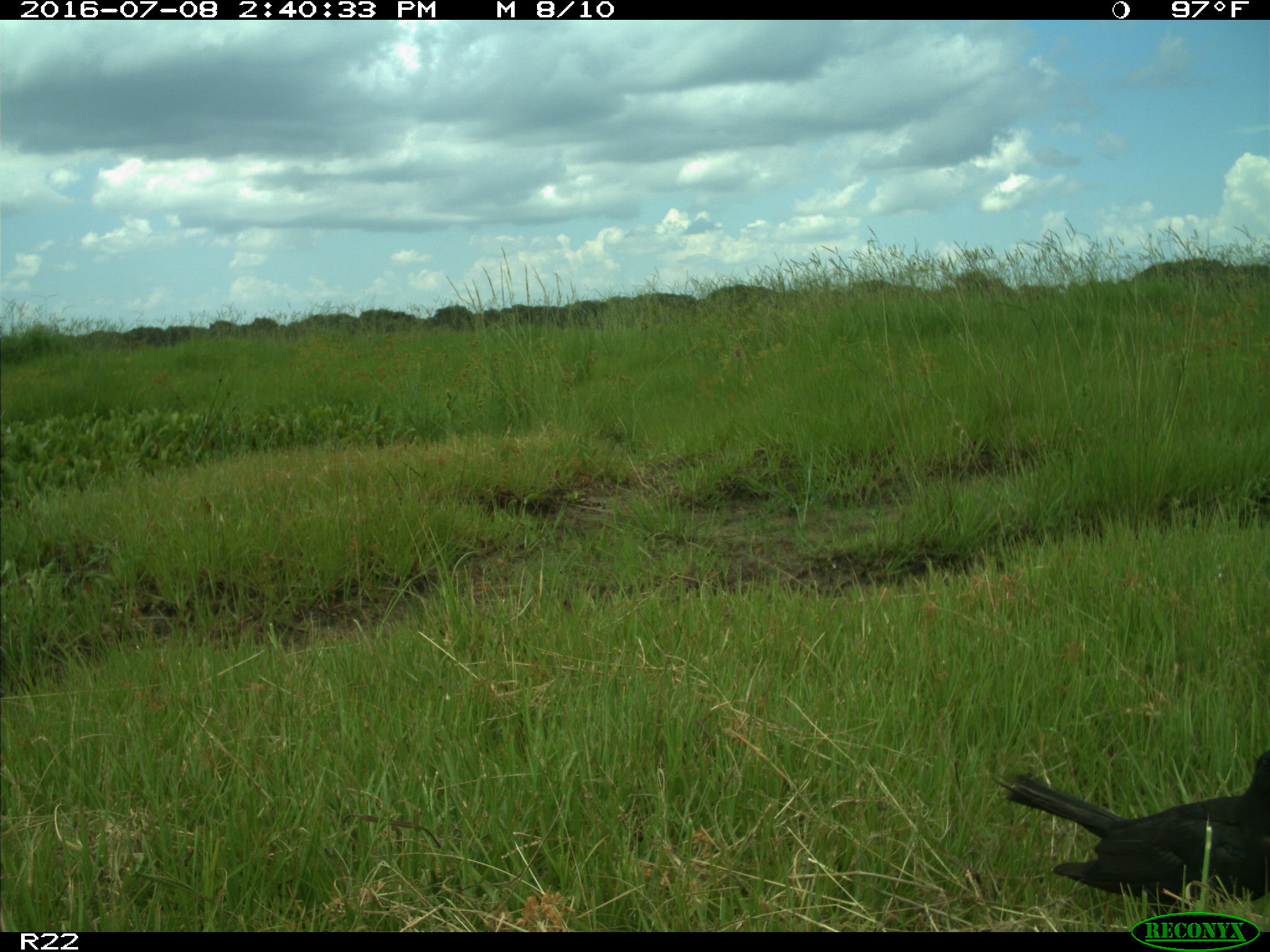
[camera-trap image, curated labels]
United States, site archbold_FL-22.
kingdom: Animalia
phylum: Chordata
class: Aves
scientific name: Aves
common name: birds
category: unidentified bird